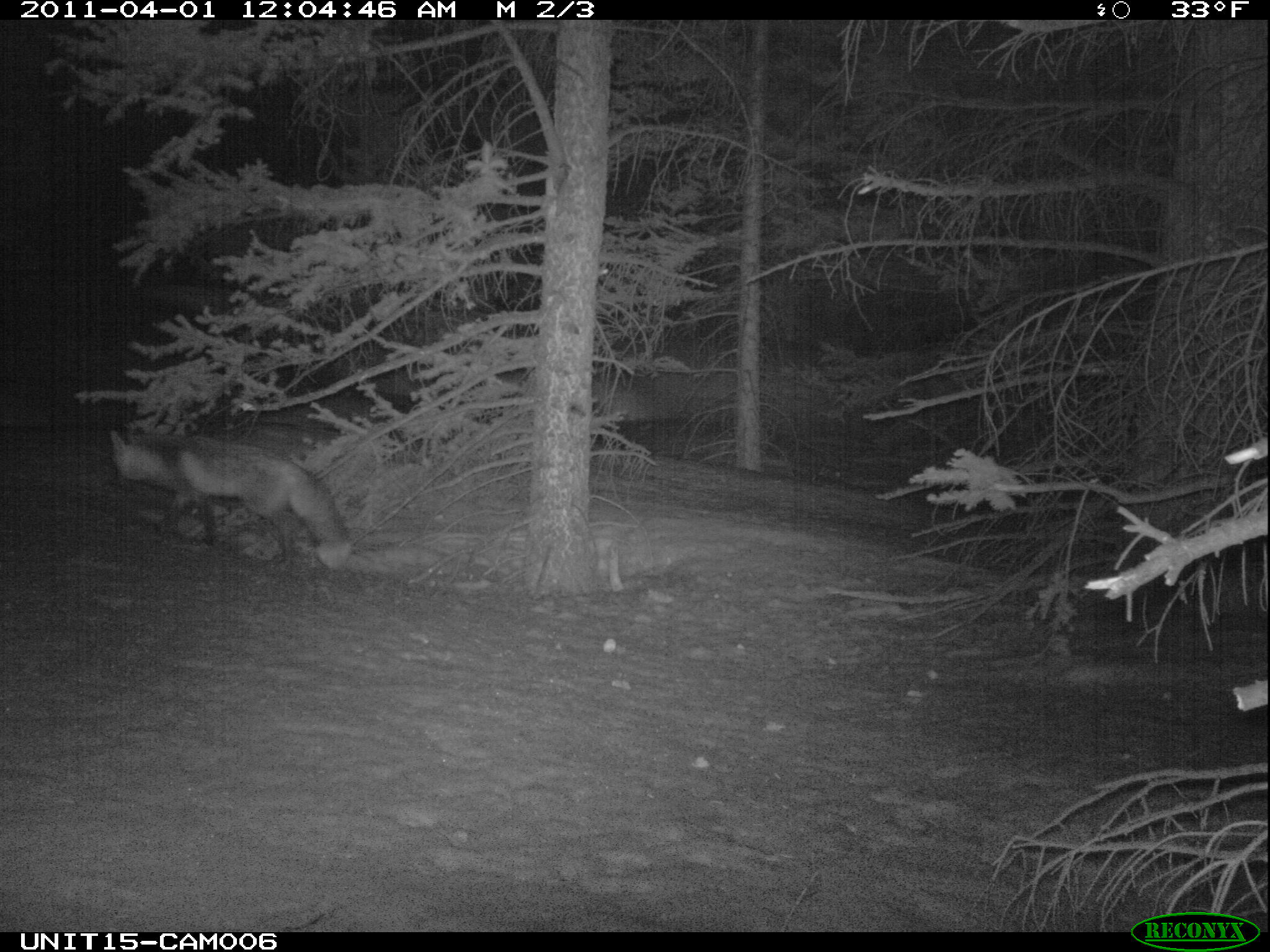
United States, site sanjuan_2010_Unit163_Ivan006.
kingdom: Animalia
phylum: Chordata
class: Mammalia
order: Carnivora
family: Canidae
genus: Vulpes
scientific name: Vulpes vulpes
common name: red fox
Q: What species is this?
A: Vulpes vulpes (red fox).